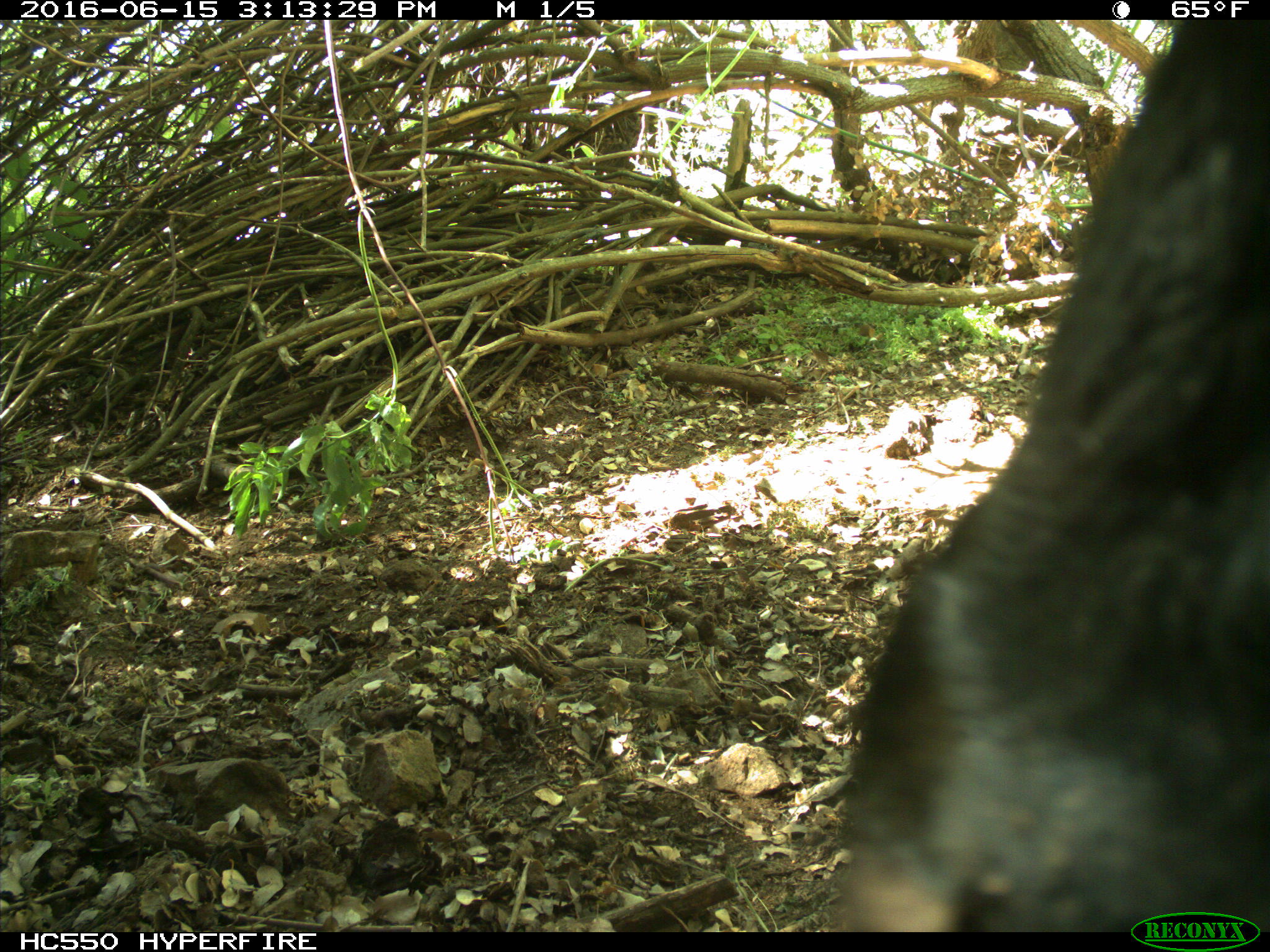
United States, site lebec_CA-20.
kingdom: Animalia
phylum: Chordata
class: Mammalia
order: Artiodactyla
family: Bovidae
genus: Bos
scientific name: Bos taurus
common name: domestic cow